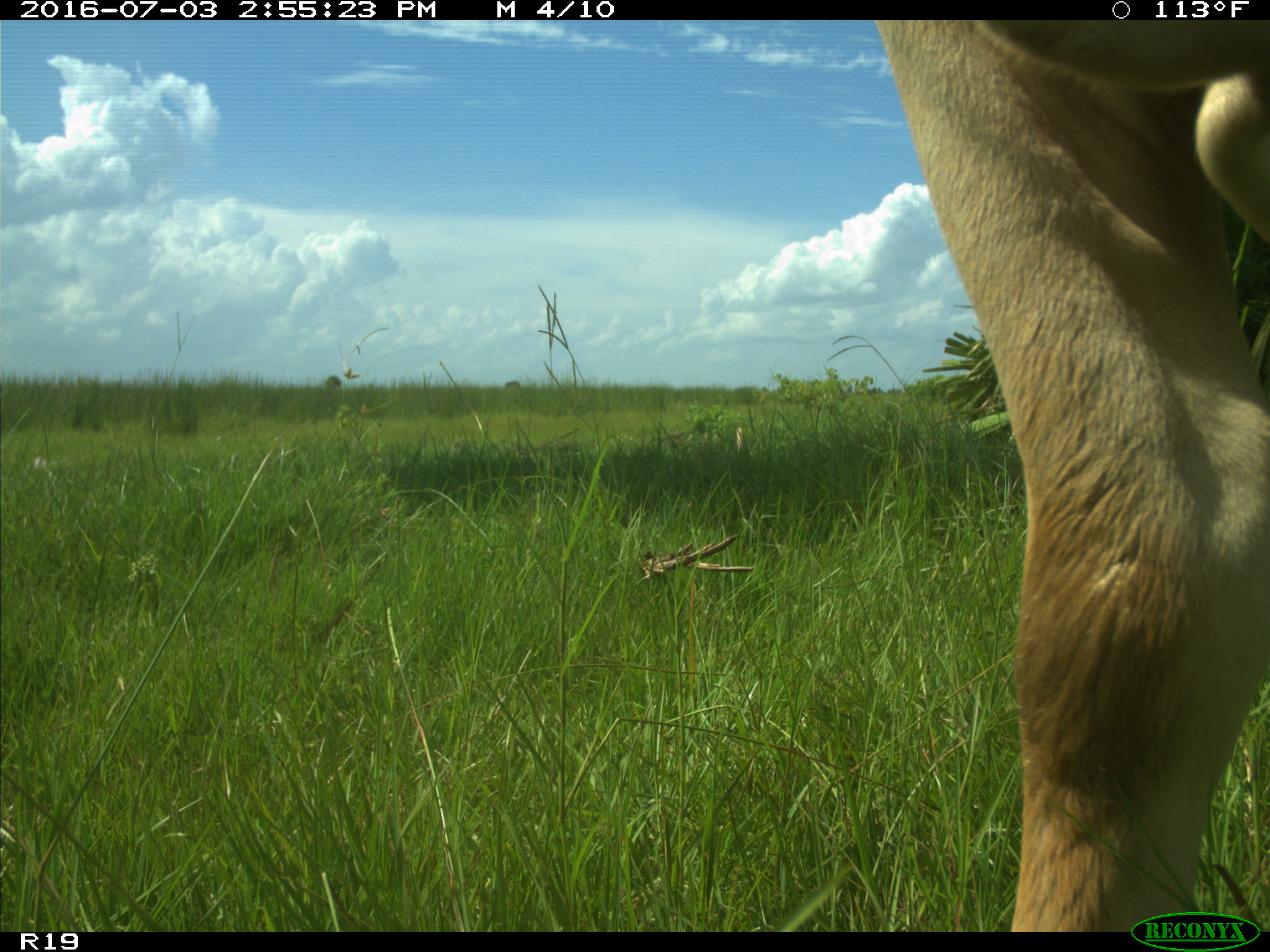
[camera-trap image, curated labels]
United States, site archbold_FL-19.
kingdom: Animalia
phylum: Chordata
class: Mammalia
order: Artiodactyla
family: Bovidae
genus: Bos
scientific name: Bos taurus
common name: domestic cow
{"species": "Bos taurus (domestic cow)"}